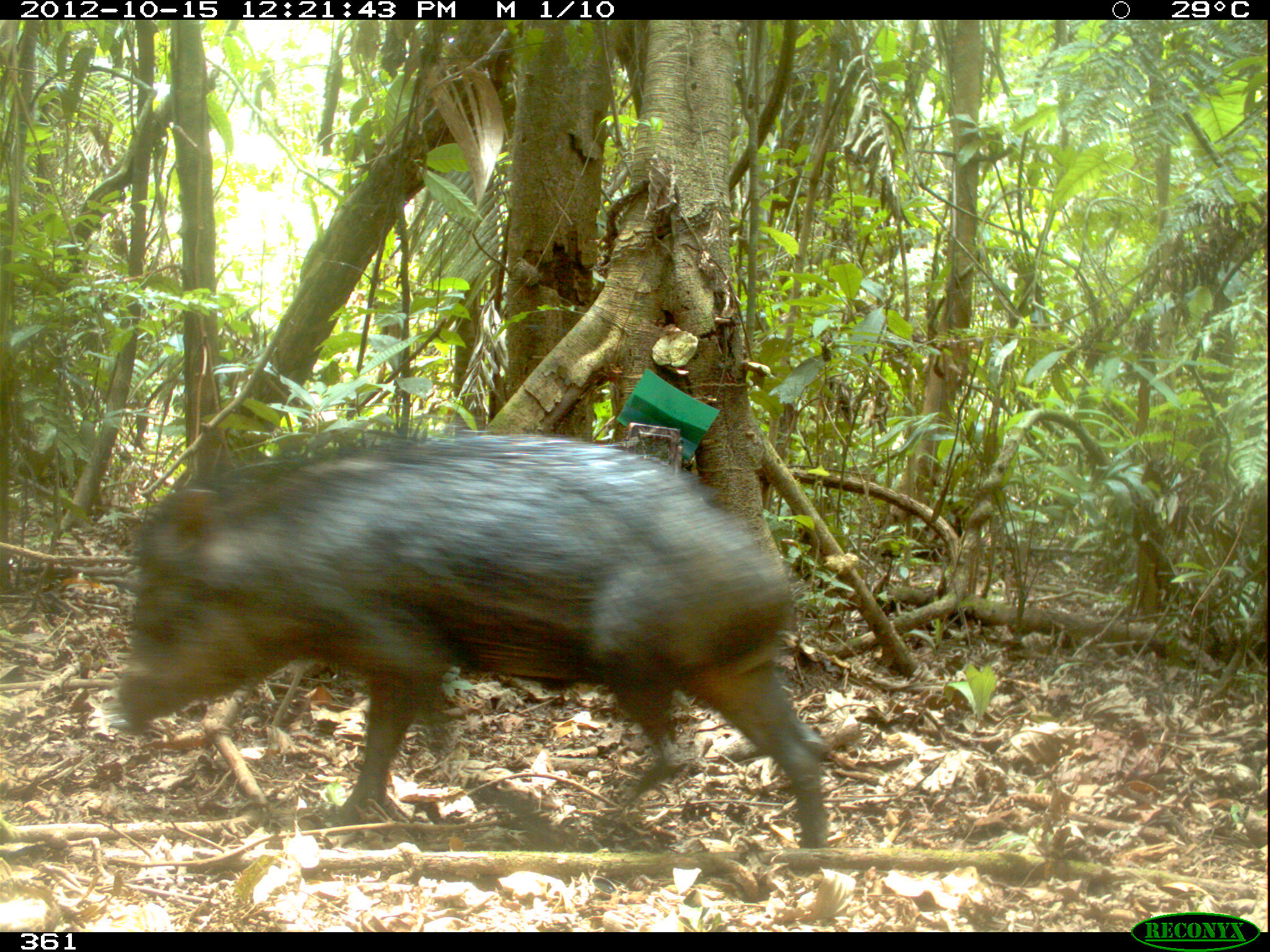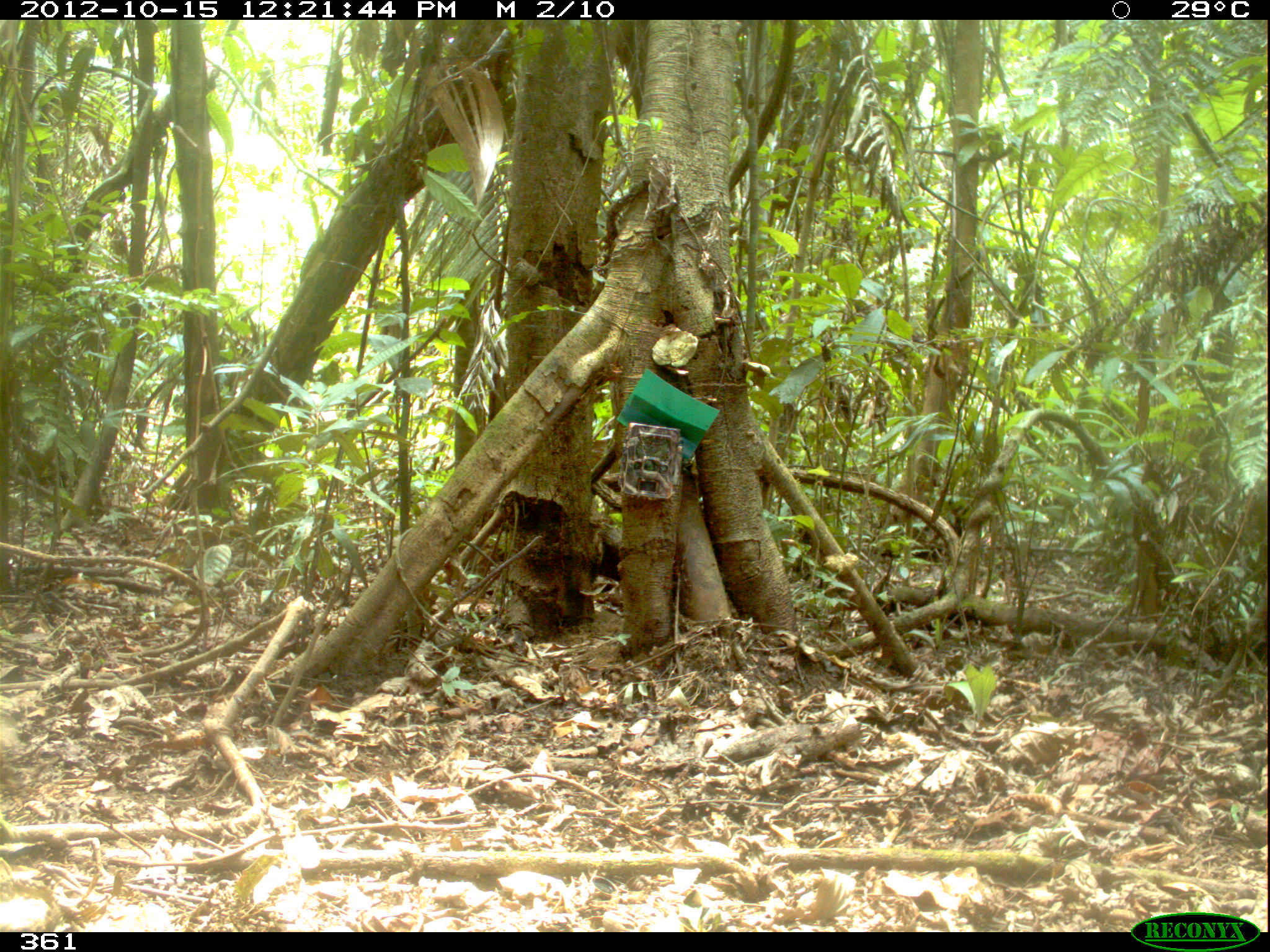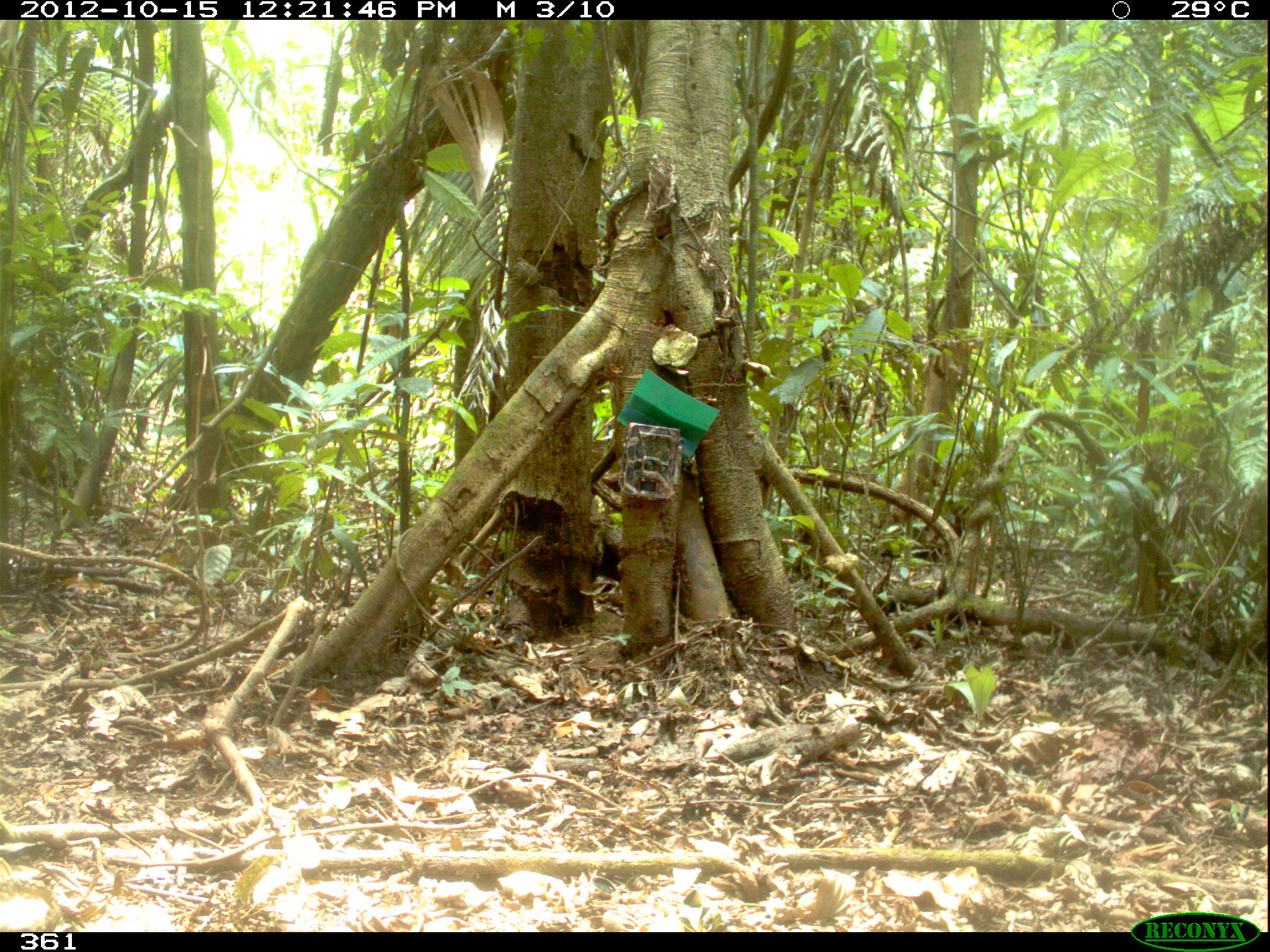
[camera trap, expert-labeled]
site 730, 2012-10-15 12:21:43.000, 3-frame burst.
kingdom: Animalia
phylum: Chordata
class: Mammalia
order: Artiodactyla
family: Tayassuidae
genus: Tayassu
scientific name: Tayassu pecari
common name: white-lipped peccary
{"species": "Tayassu pecari (white-lipped peccary)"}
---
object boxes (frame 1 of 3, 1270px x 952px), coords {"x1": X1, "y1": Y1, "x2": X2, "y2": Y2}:
tayassu pecari: {"x1": 101, "y1": 431, "x2": 823, "y2": 874}